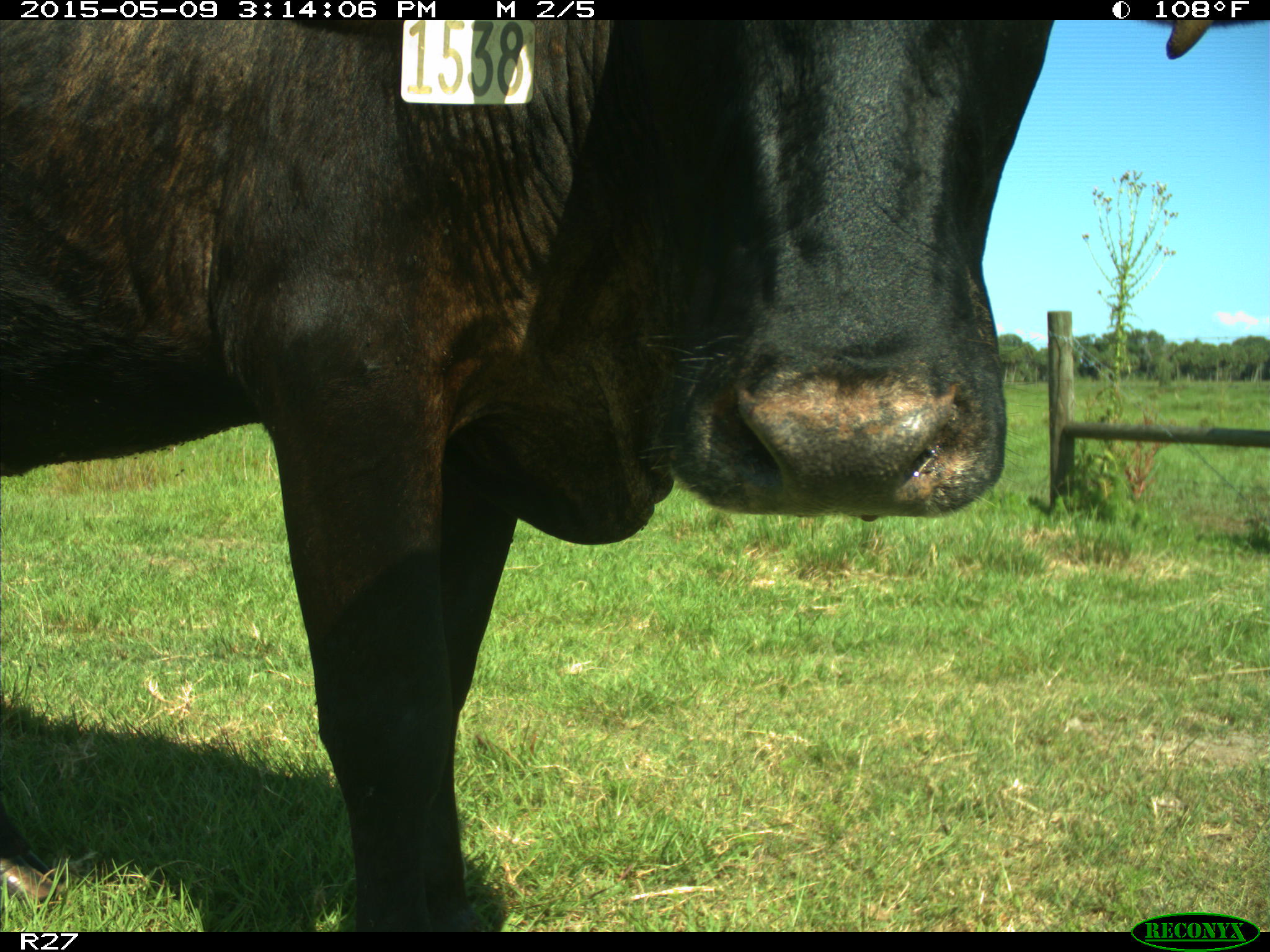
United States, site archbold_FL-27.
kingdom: Animalia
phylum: Chordata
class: Mammalia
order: Artiodactyla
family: Bovidae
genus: Bos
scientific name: Bos taurus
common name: domestic cow